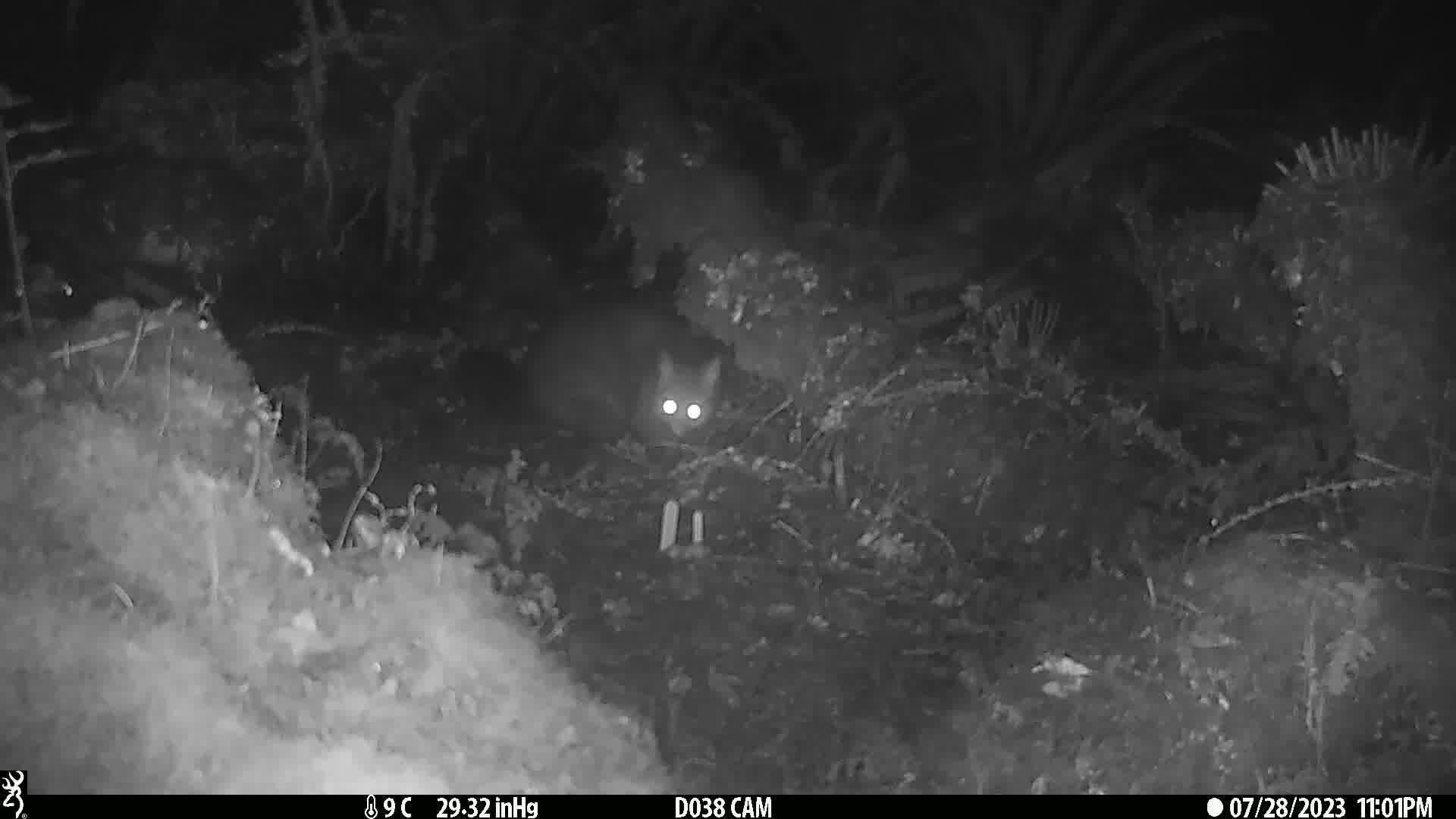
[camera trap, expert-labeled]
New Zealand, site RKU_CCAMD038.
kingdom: Animalia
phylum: Chordata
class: Mammalia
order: Diprotodontia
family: Phalangeridae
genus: Trichosurus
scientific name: Trichosurus vulpecula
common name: common brushtail possum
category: possum